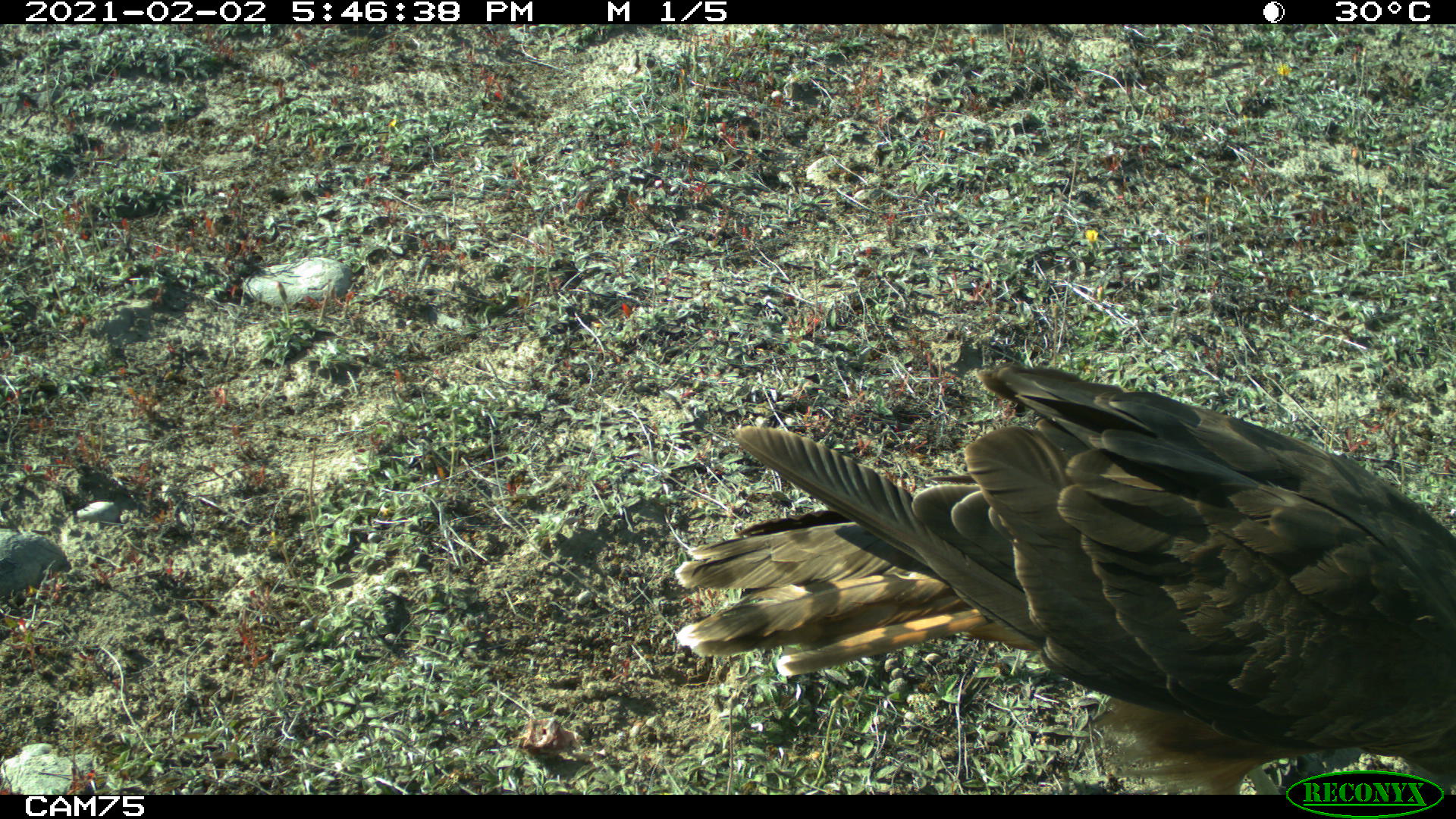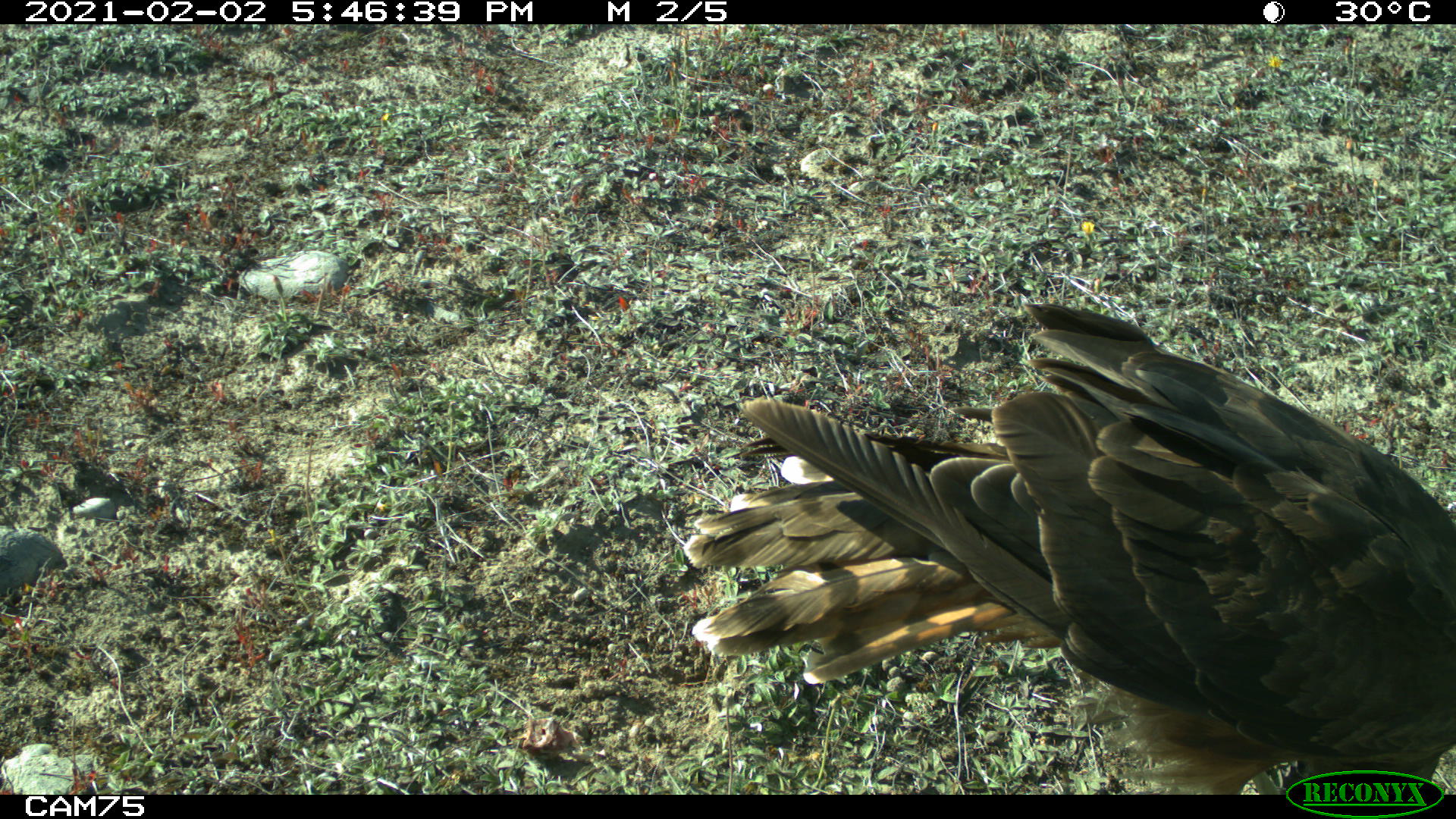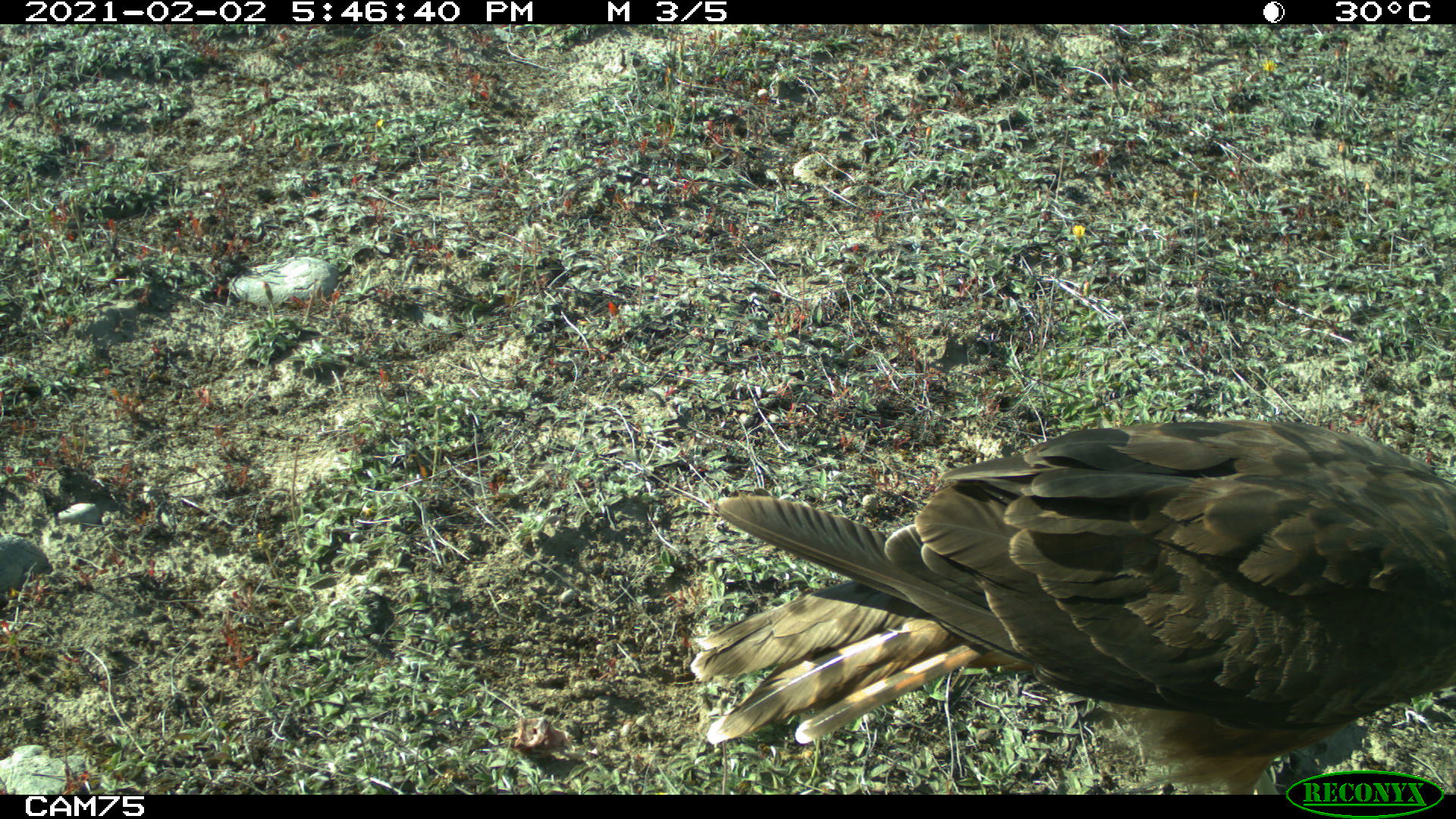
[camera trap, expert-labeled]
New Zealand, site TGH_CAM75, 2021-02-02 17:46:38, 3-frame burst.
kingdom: Animalia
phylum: Chordata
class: Aves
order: Accipitriformes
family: Accipitridae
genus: Circus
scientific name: Circus approximans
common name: swamp harrier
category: harrier